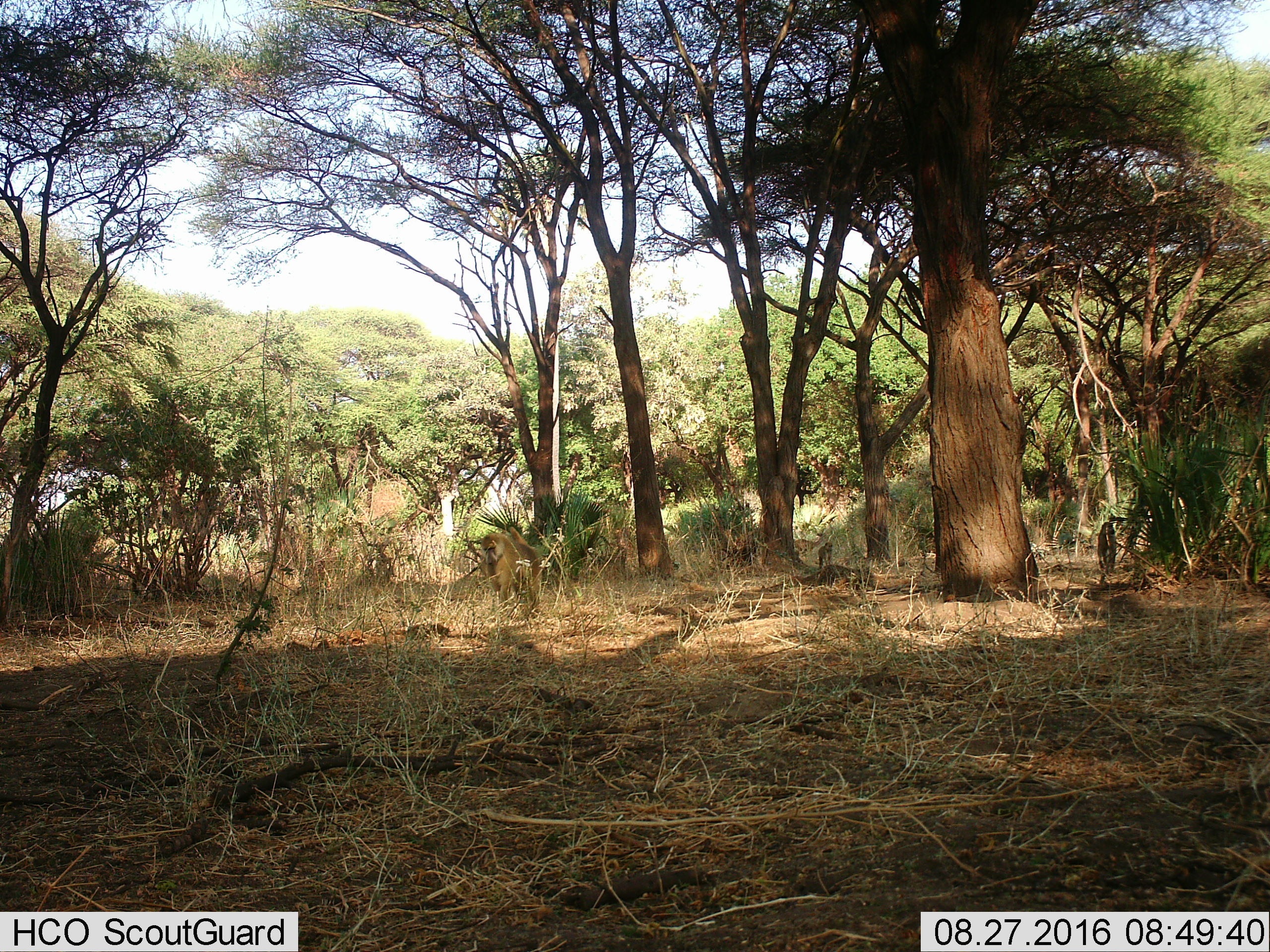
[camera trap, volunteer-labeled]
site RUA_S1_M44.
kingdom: Animalia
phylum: Chordata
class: Mammalia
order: Primates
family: Cercopithecidae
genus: Papio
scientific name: Papio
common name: baboon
Baboon (Papio), count 2. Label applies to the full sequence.